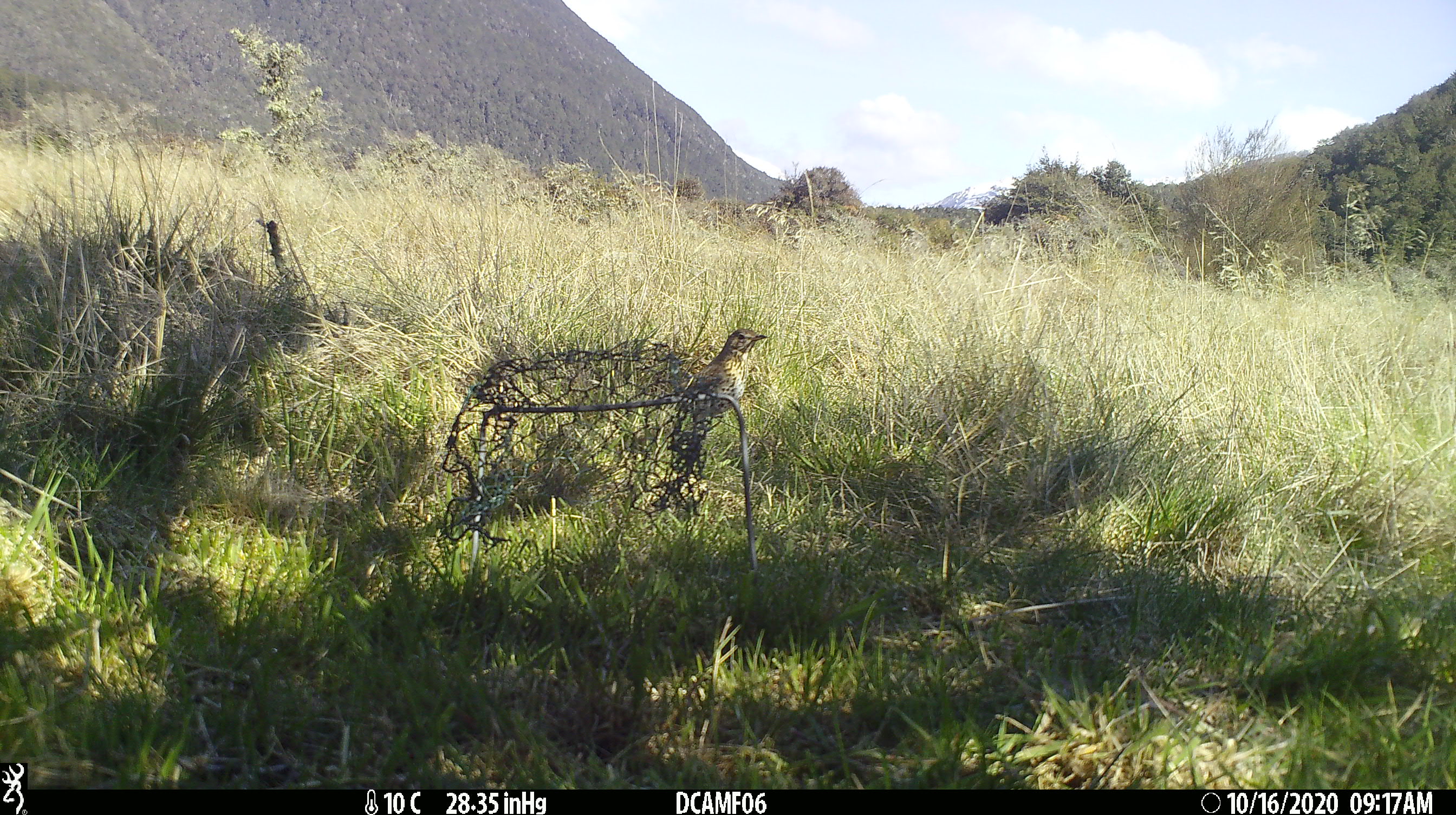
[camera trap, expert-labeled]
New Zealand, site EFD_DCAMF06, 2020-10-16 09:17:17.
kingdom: Animalia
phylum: Chordata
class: Aves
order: Passeriformes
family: Turdidae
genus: Turdus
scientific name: Turdus philomelos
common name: song thrush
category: thrush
Thrush (song thrush) (Turdus philomelos).